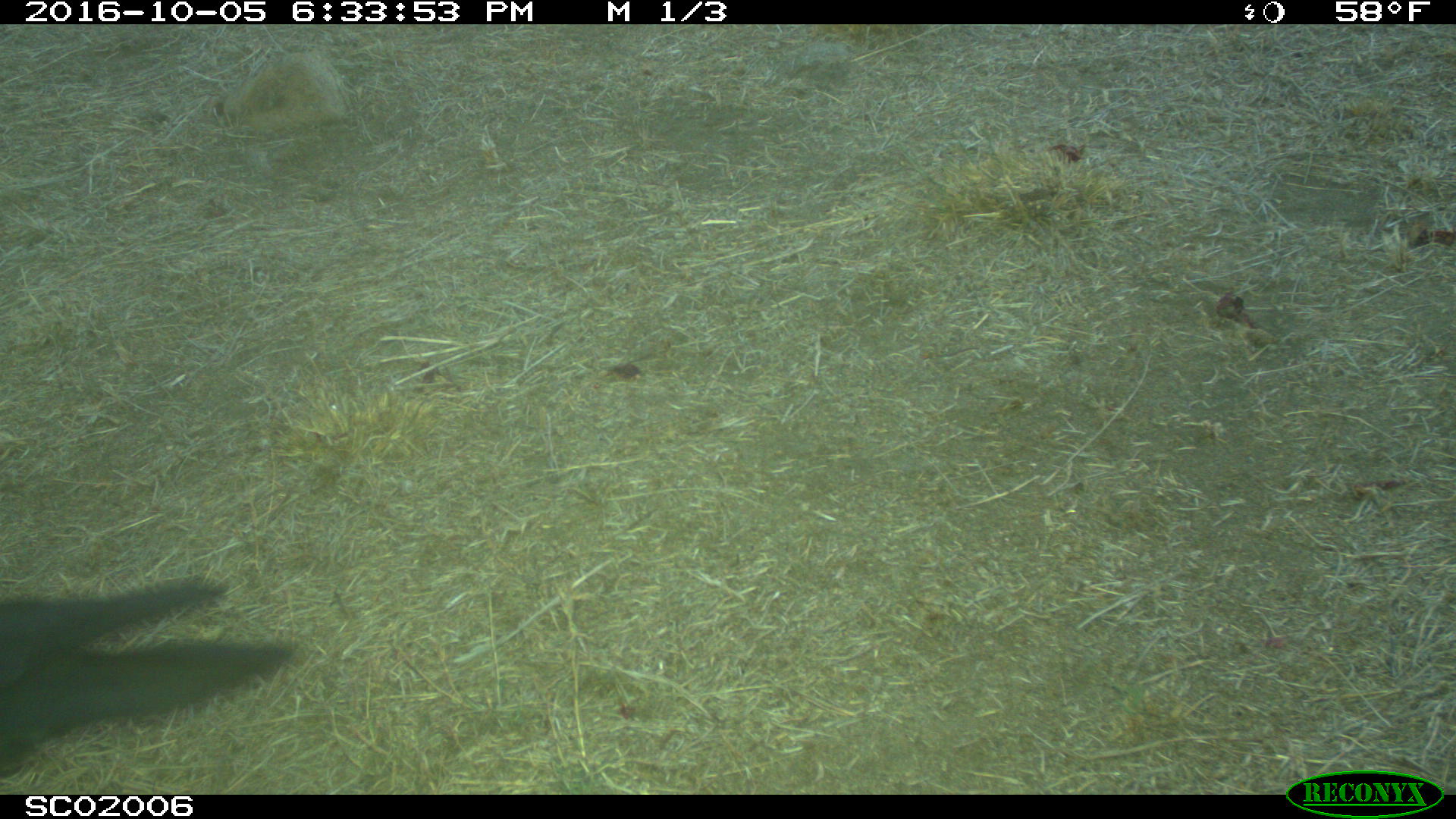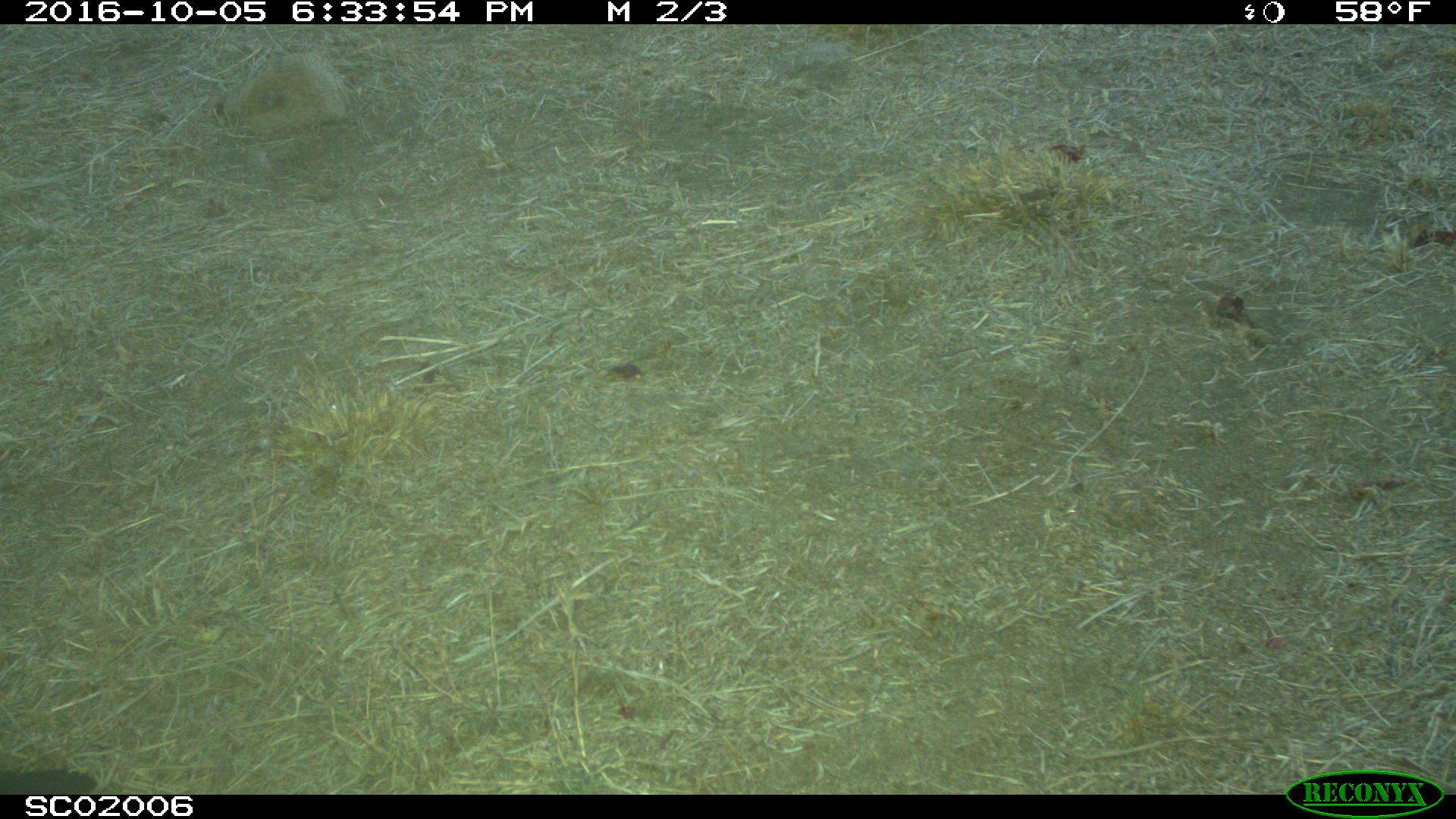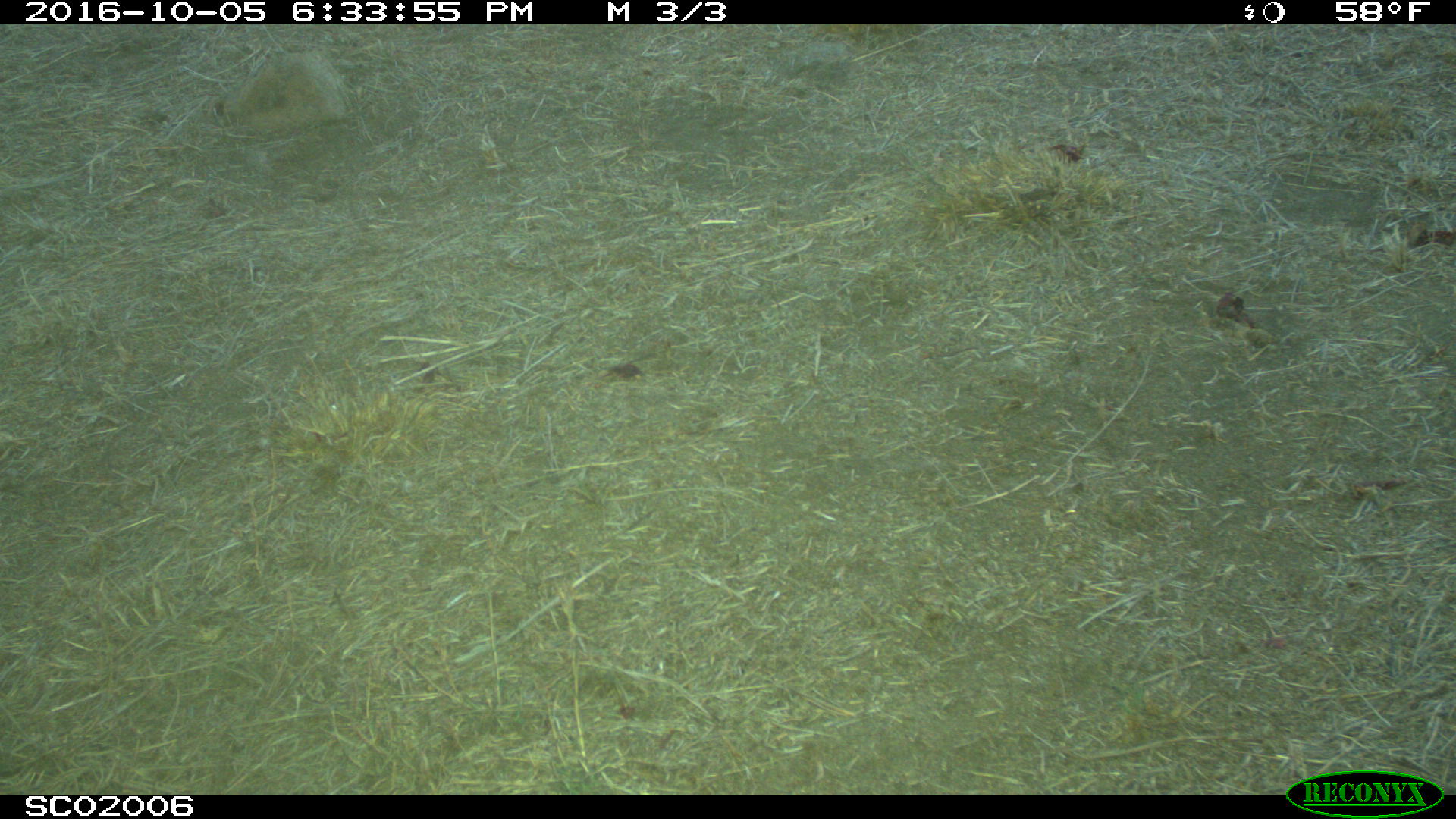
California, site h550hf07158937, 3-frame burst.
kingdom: Animalia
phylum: Chordata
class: Aves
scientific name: Aves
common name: bird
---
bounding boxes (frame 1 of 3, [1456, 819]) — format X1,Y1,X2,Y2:
bird: 0,577,298,781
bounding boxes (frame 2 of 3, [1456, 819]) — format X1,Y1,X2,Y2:
bird: 0,767,98,795